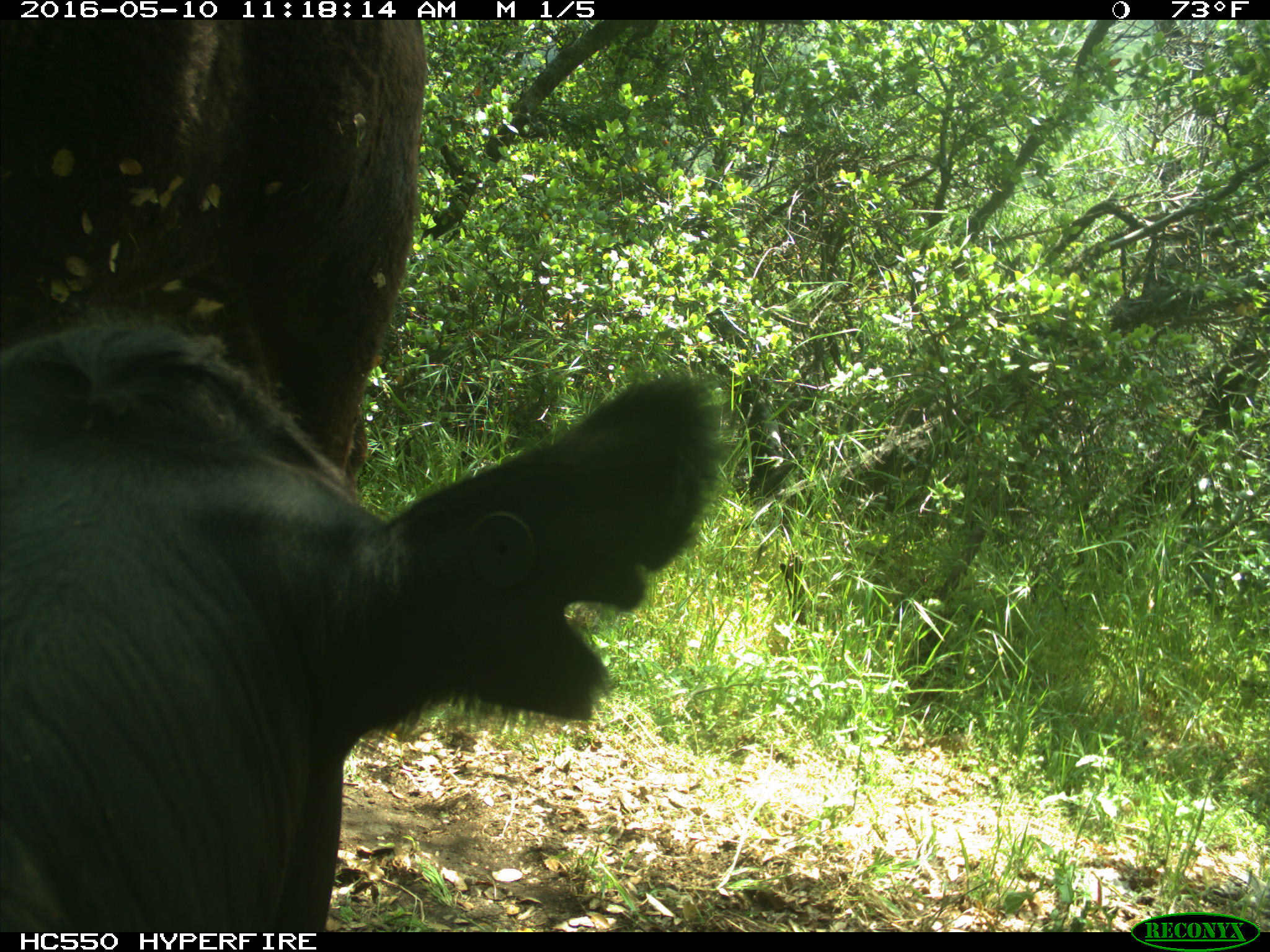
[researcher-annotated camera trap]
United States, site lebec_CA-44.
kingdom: Animalia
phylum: Chordata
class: Mammalia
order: Artiodactyla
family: Bovidae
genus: Bos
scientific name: Bos taurus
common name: domestic cow